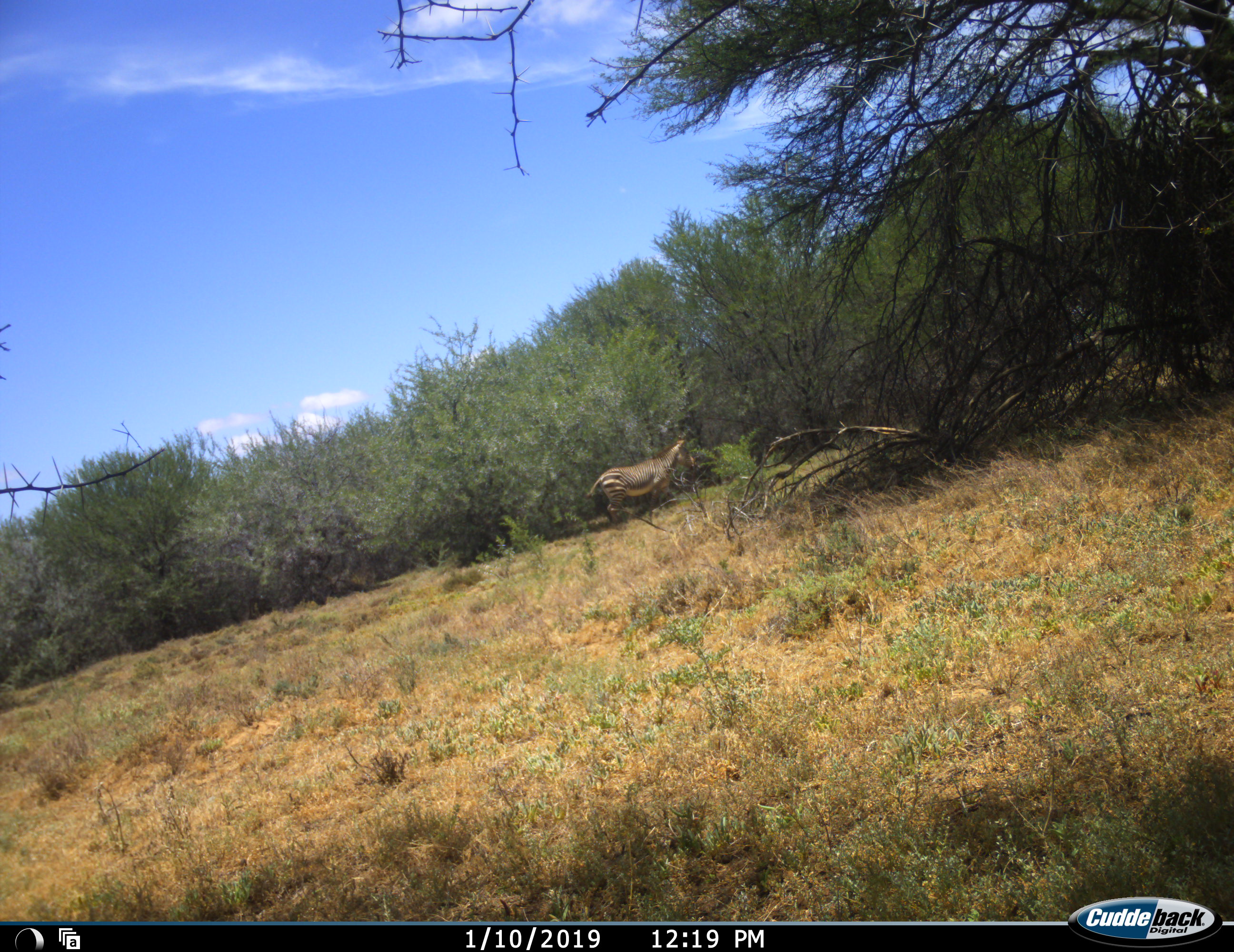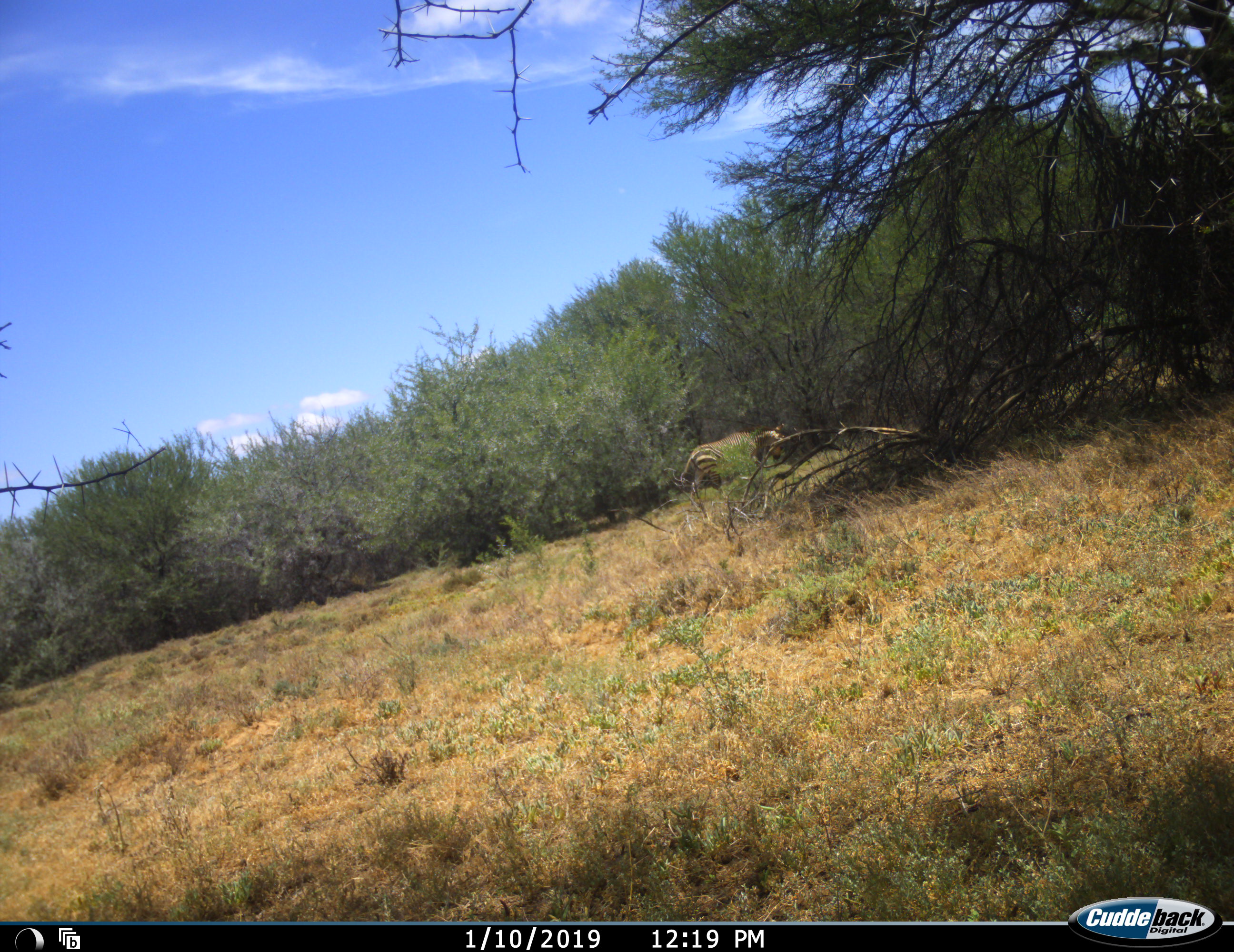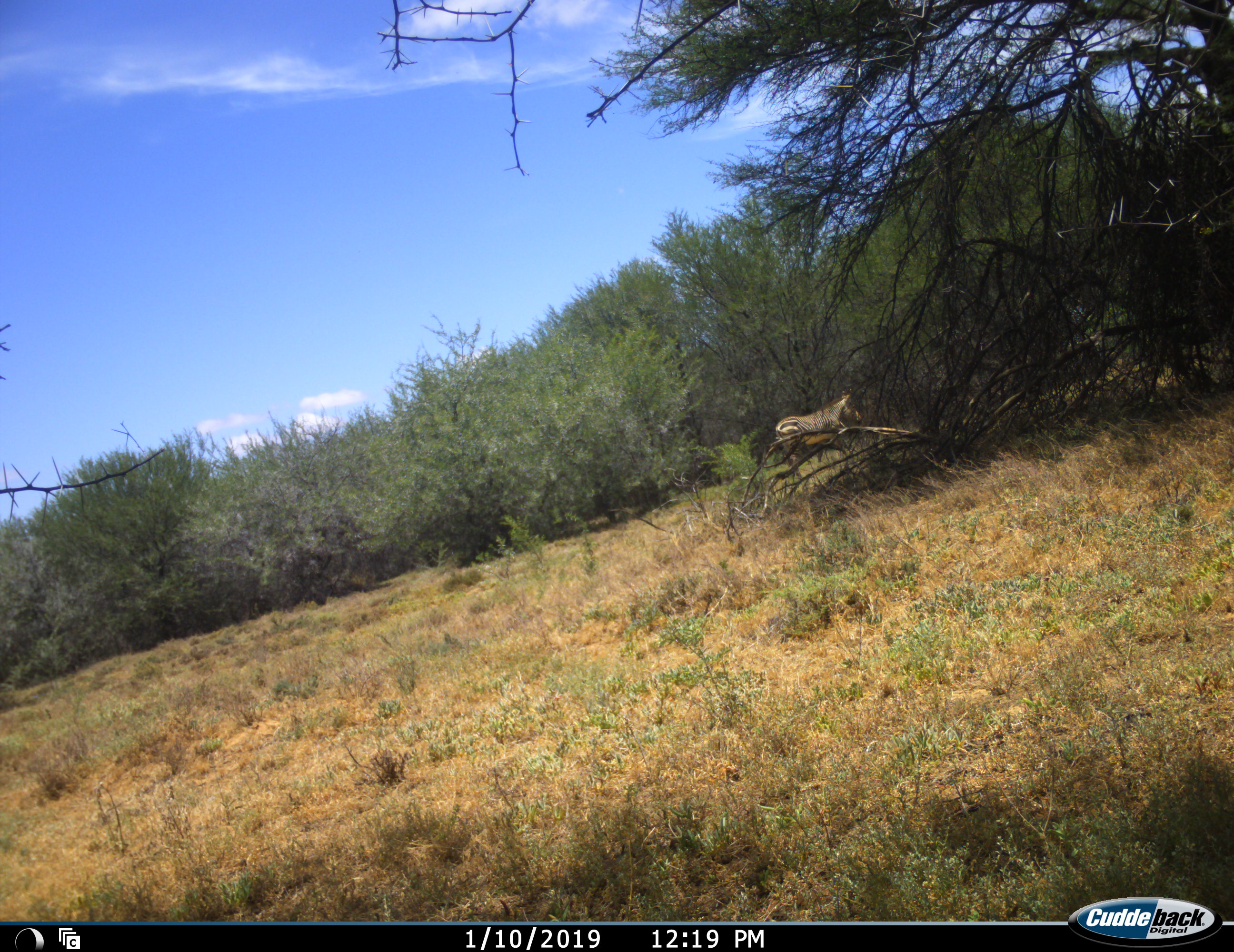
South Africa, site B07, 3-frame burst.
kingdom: Animalia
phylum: Chordata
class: Mammalia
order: Perissodactyla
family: Equidae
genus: Equus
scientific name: Equus zebra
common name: mountain zebra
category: zebramountain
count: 1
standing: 0%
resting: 0%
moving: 100%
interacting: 0%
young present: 0%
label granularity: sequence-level